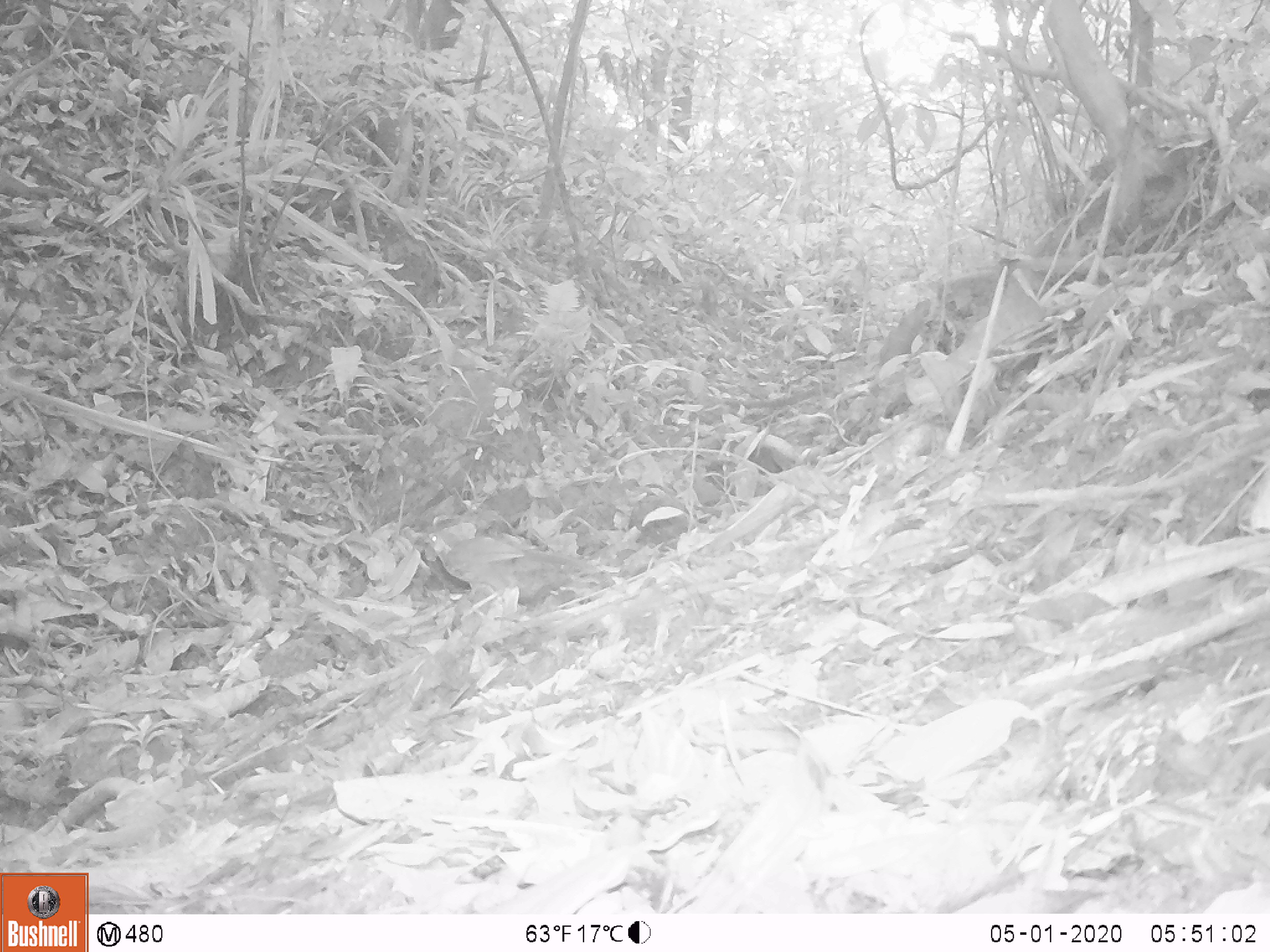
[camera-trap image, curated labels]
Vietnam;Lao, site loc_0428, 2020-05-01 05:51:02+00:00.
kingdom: Animalia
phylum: Chordata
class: Aves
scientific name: Aves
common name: bird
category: unidentified bird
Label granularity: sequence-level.